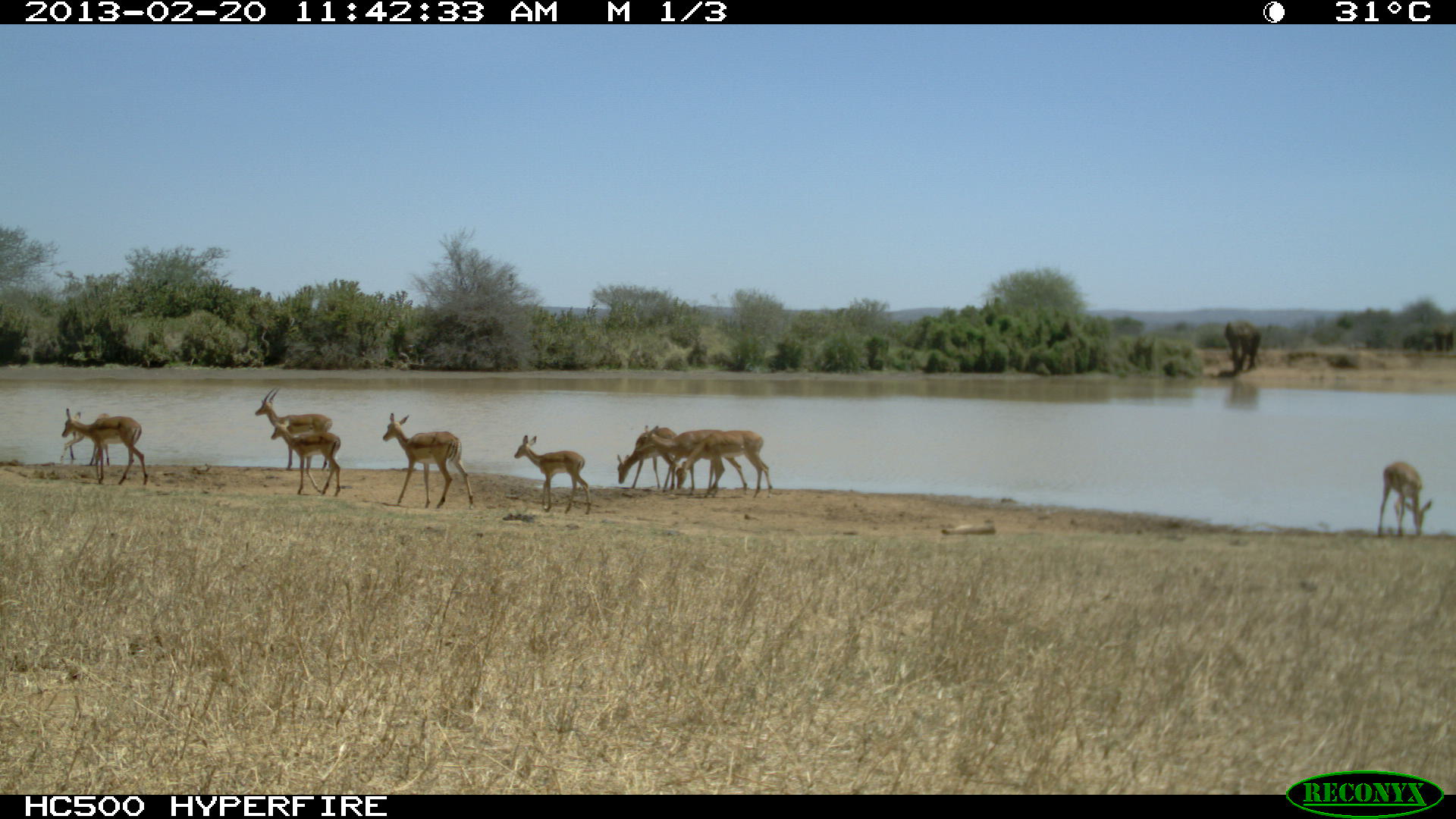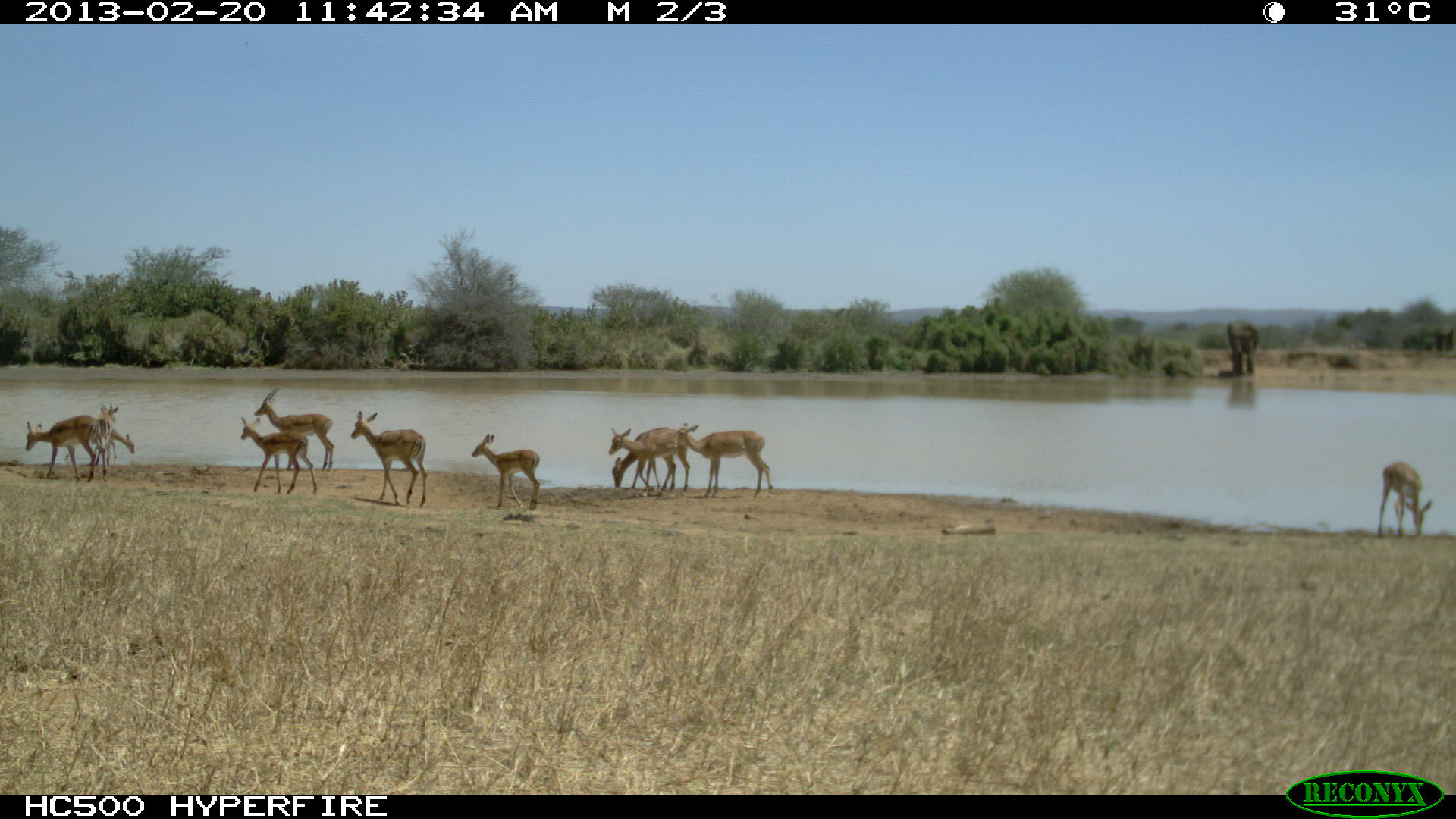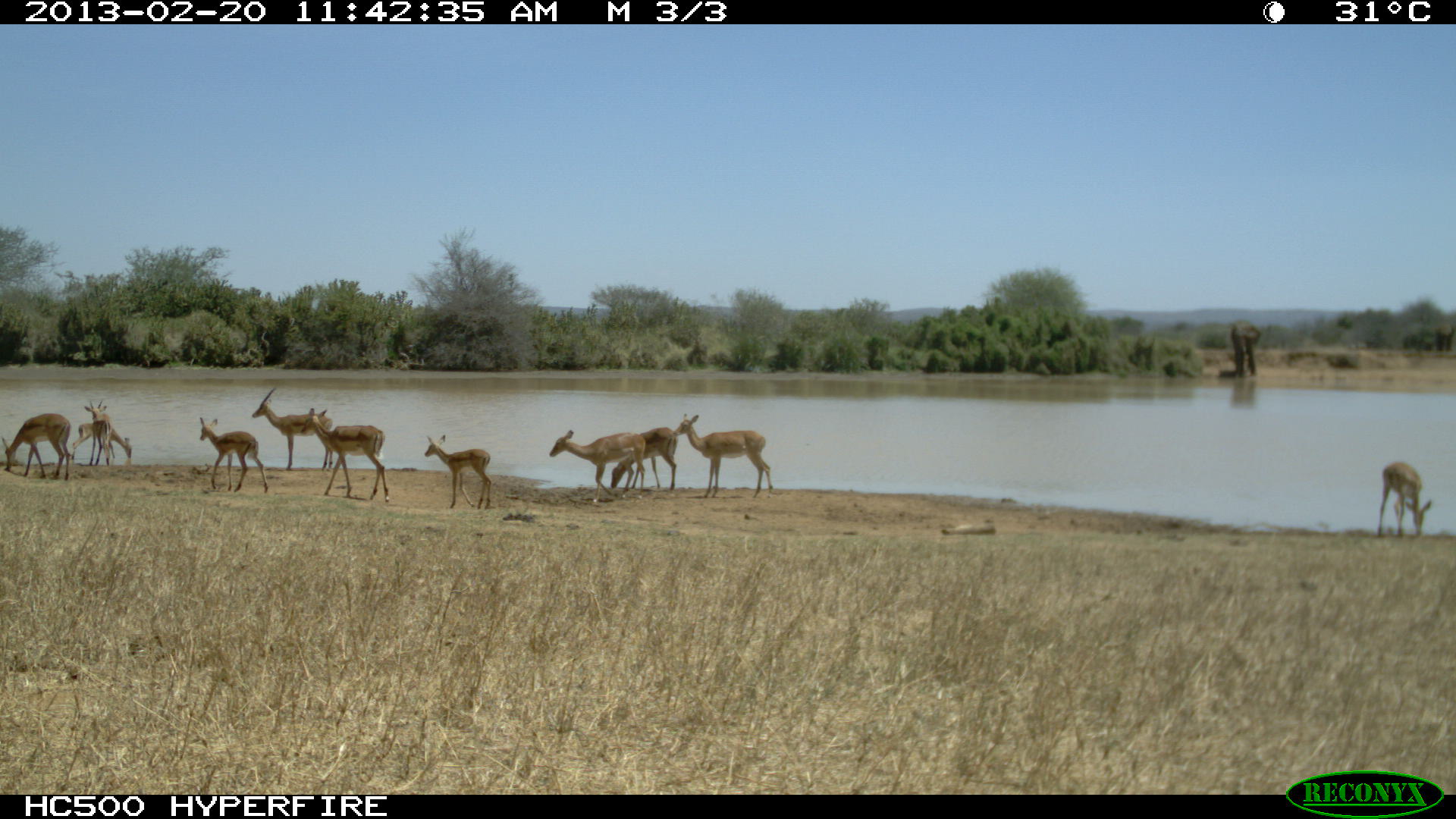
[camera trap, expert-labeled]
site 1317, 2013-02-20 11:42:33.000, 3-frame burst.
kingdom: Animalia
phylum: Chordata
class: Mammalia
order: Artiodactyla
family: Bovidae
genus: Aepyceros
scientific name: Aepyceros melampus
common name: impala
Aepyceros melampus (impala), count 11.